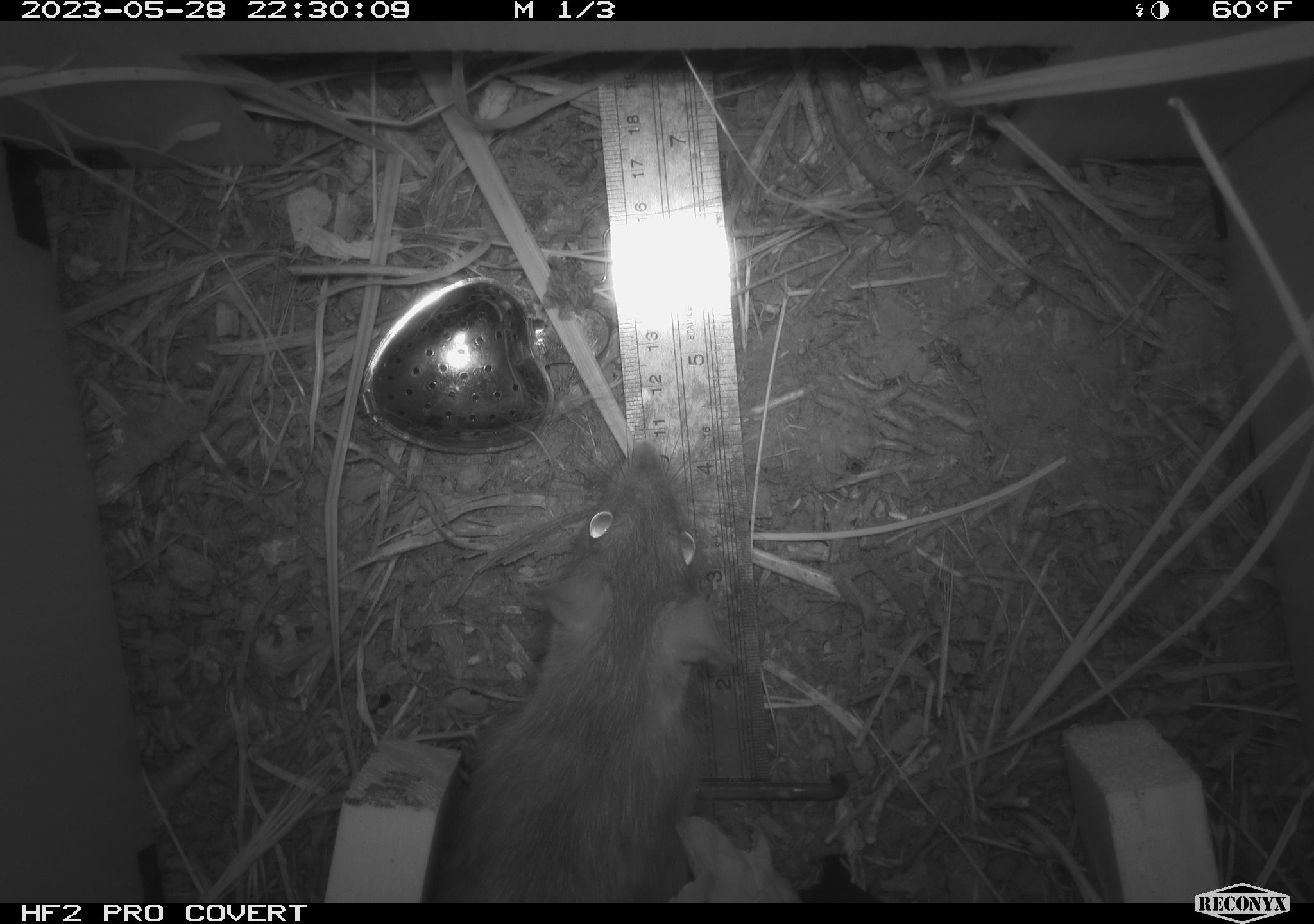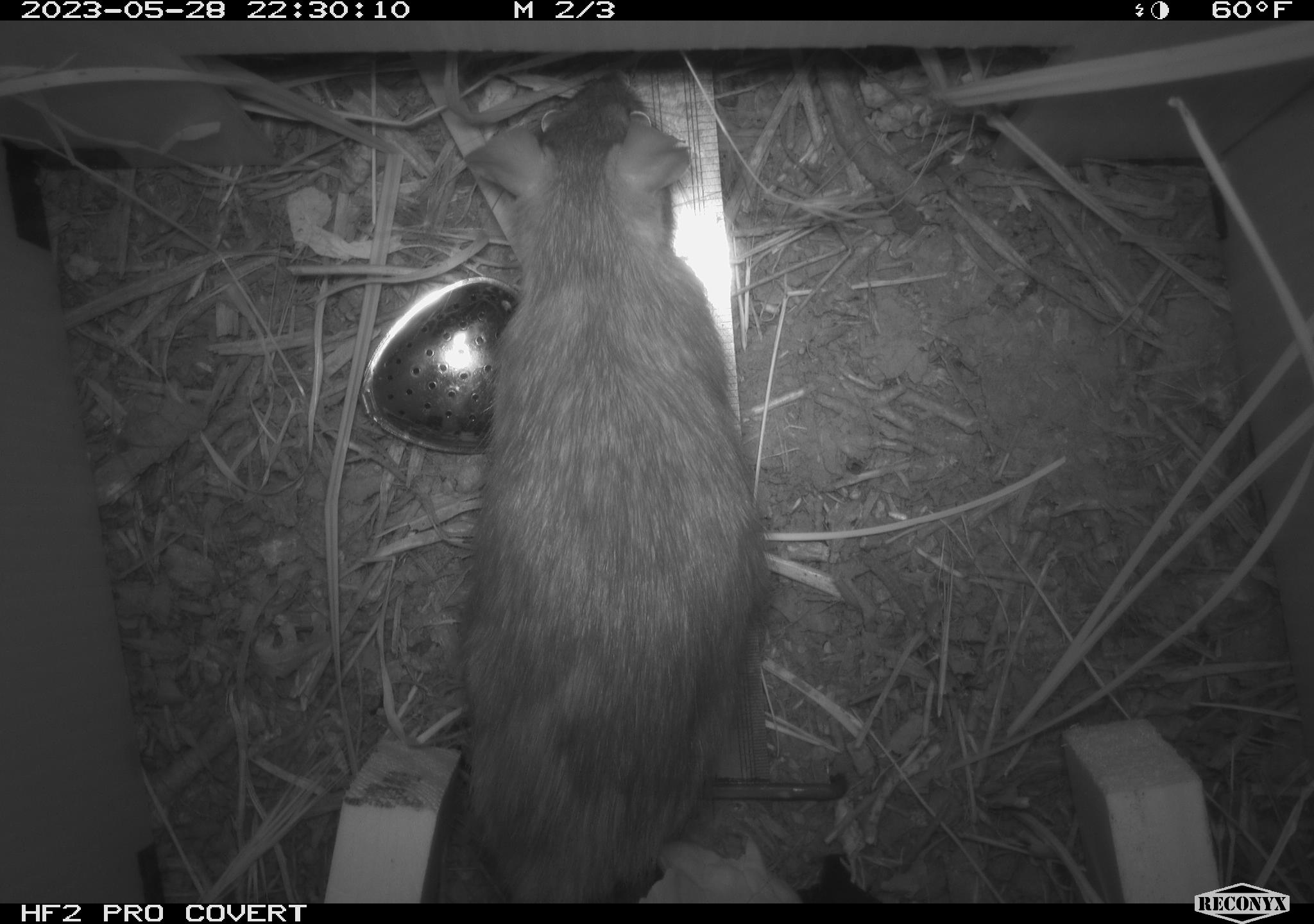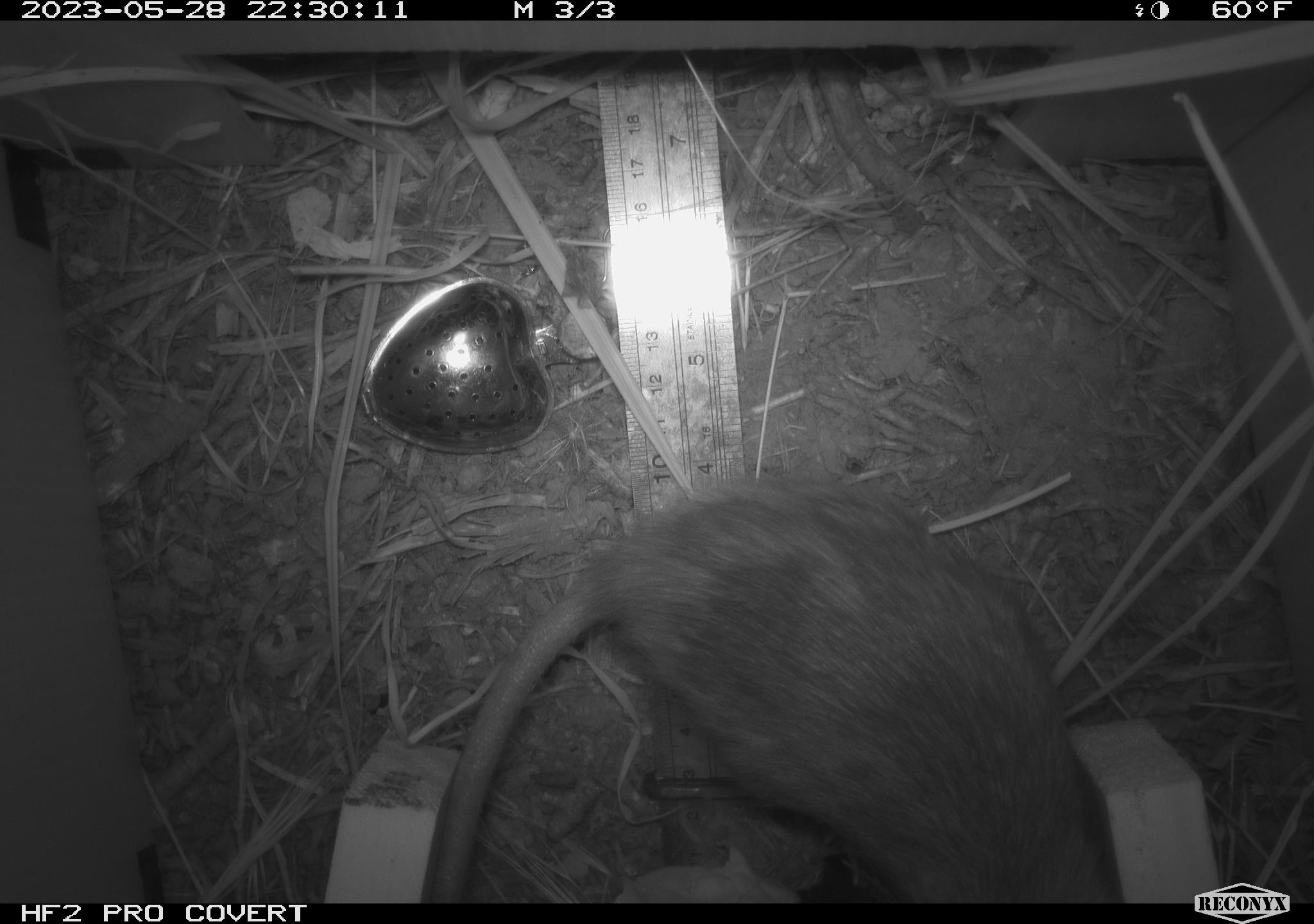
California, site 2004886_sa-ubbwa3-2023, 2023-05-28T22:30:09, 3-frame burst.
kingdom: Animalia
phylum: Chordata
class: Mammalia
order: Rodentia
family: Muridae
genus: Rattus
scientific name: Rattus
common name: rat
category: rattus species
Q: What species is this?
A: Rattus species (rat) (Rattus).